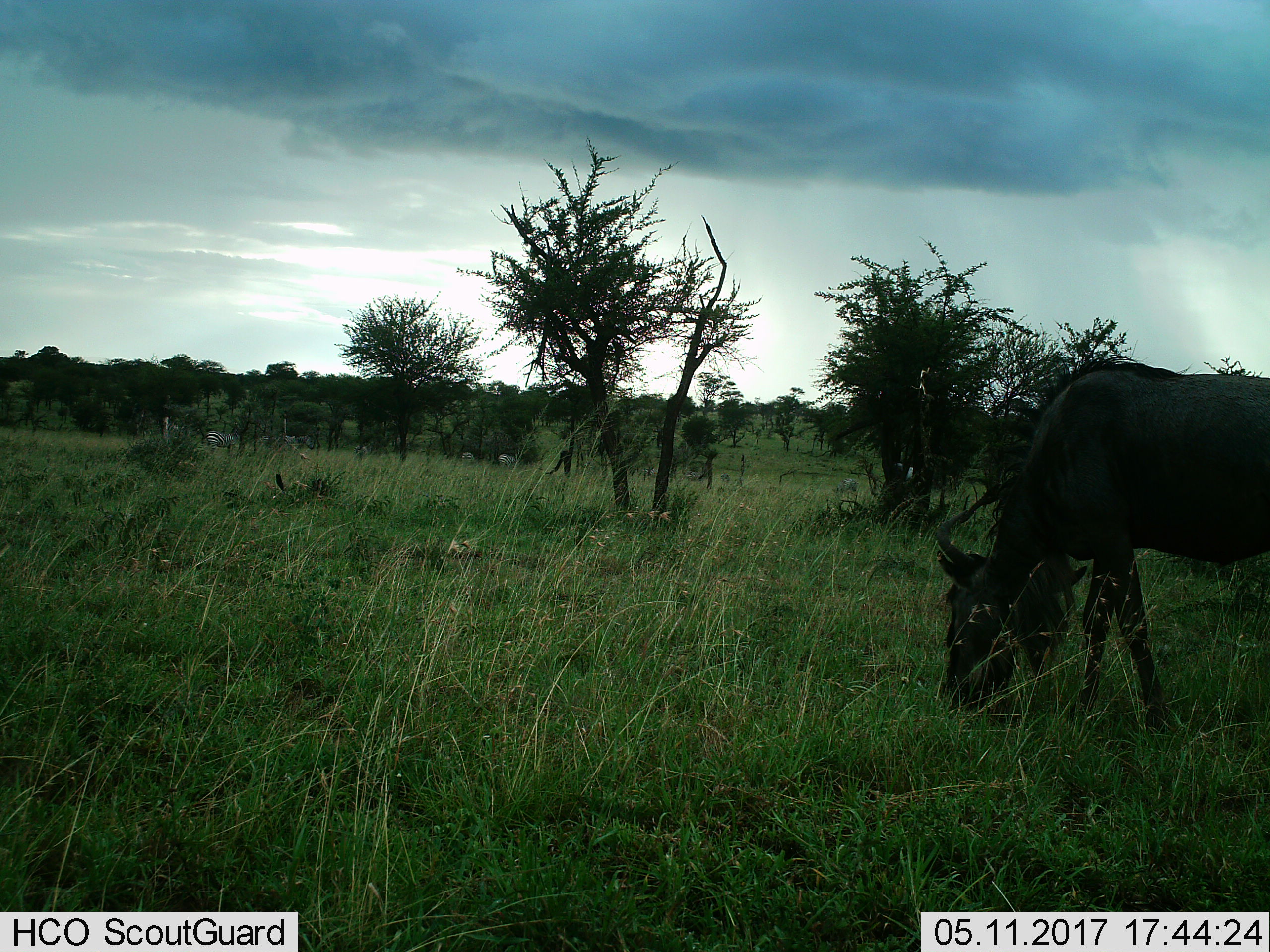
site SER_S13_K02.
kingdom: Animalia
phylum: Chordata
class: Mammalia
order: Artiodactyla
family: Bovidae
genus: Connochaetes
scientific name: Connochaetes taurinus taurinus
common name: blue wildebeest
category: wildebeestblue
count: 1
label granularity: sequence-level